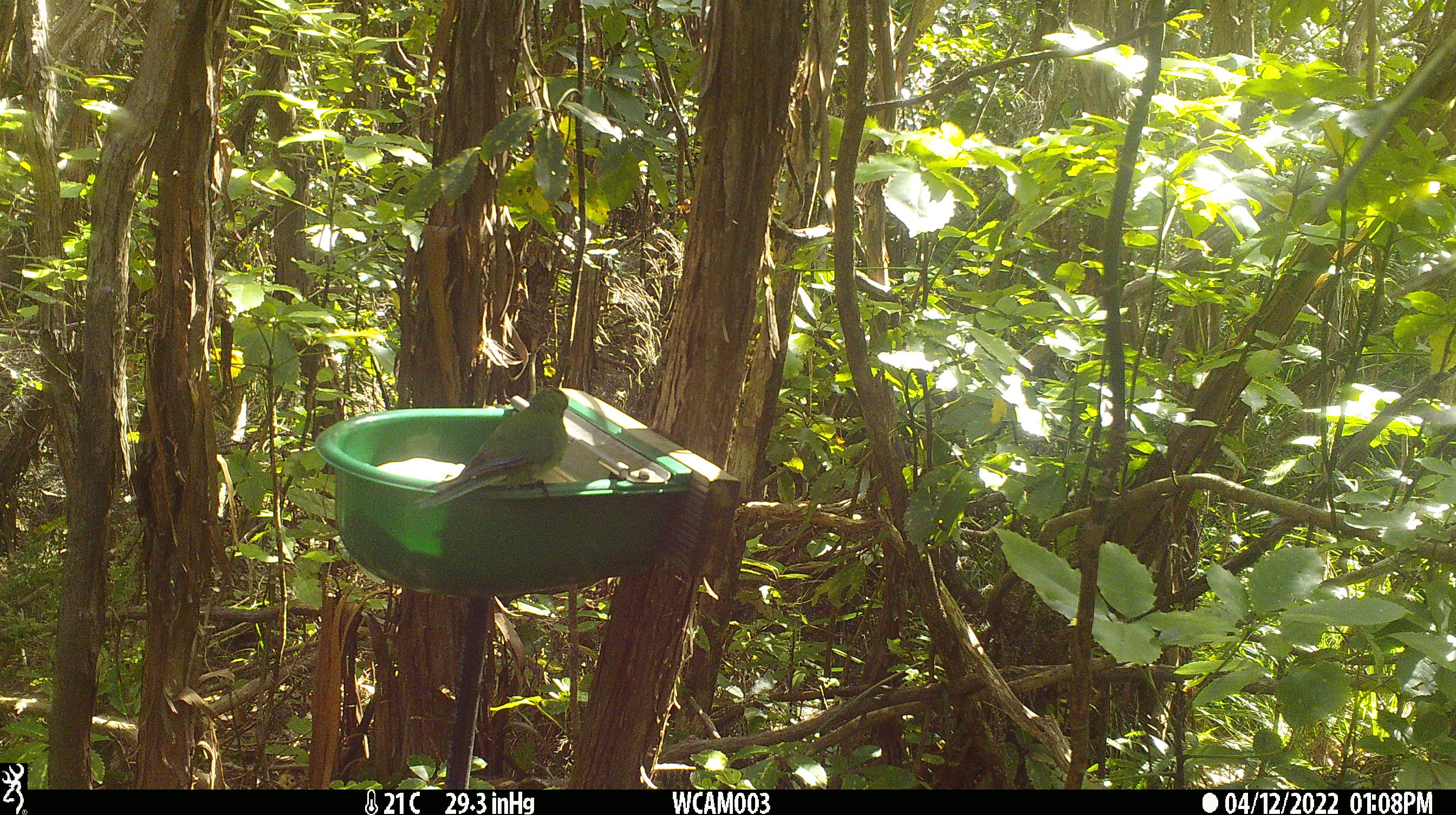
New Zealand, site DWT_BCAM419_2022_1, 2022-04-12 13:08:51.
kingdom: Animalia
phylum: Chordata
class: Aves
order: Psittaciformes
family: Psittaculidae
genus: Cyanoramphus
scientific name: Cyanoramphus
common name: parakeet